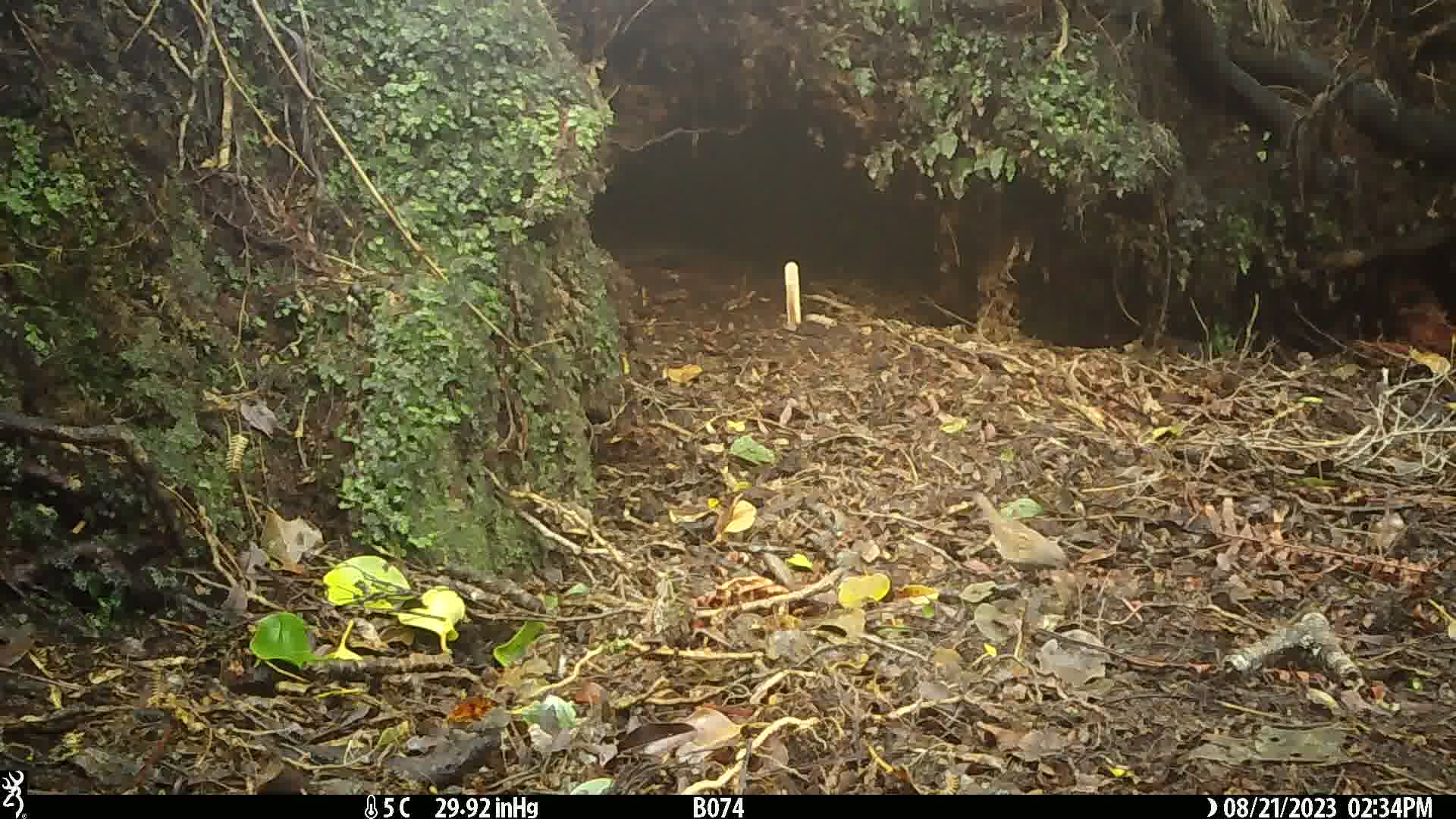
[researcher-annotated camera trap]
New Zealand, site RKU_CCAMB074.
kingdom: Animalia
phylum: Chordata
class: Aves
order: Passeriformes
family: Prunellidae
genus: Prunella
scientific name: Prunella modularis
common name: dunnock